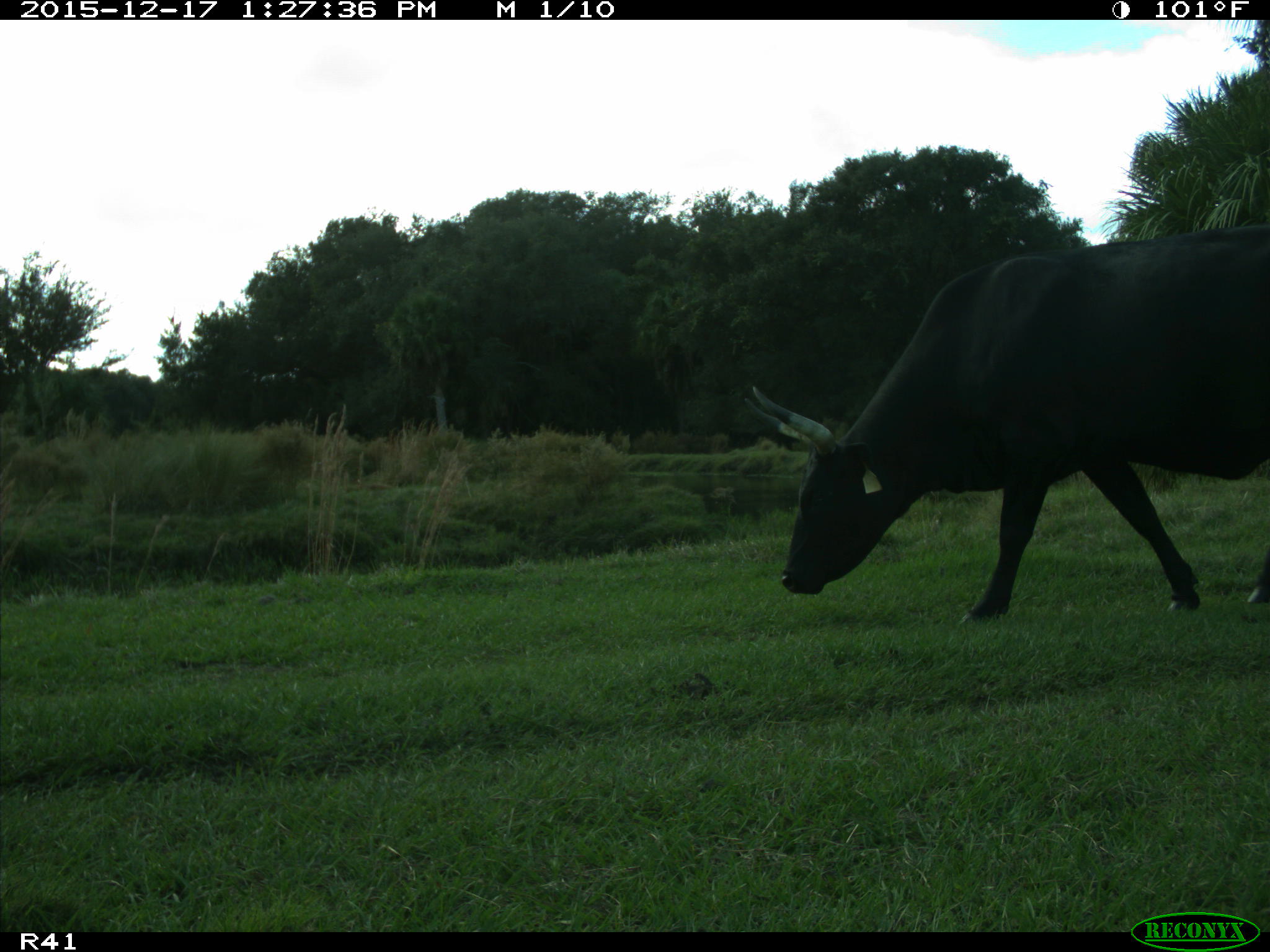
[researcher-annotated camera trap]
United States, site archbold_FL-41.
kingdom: Animalia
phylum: Chordata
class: Mammalia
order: Artiodactyla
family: Bovidae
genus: Bos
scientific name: Bos taurus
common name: domestic cow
Bos taurus (domestic cow).